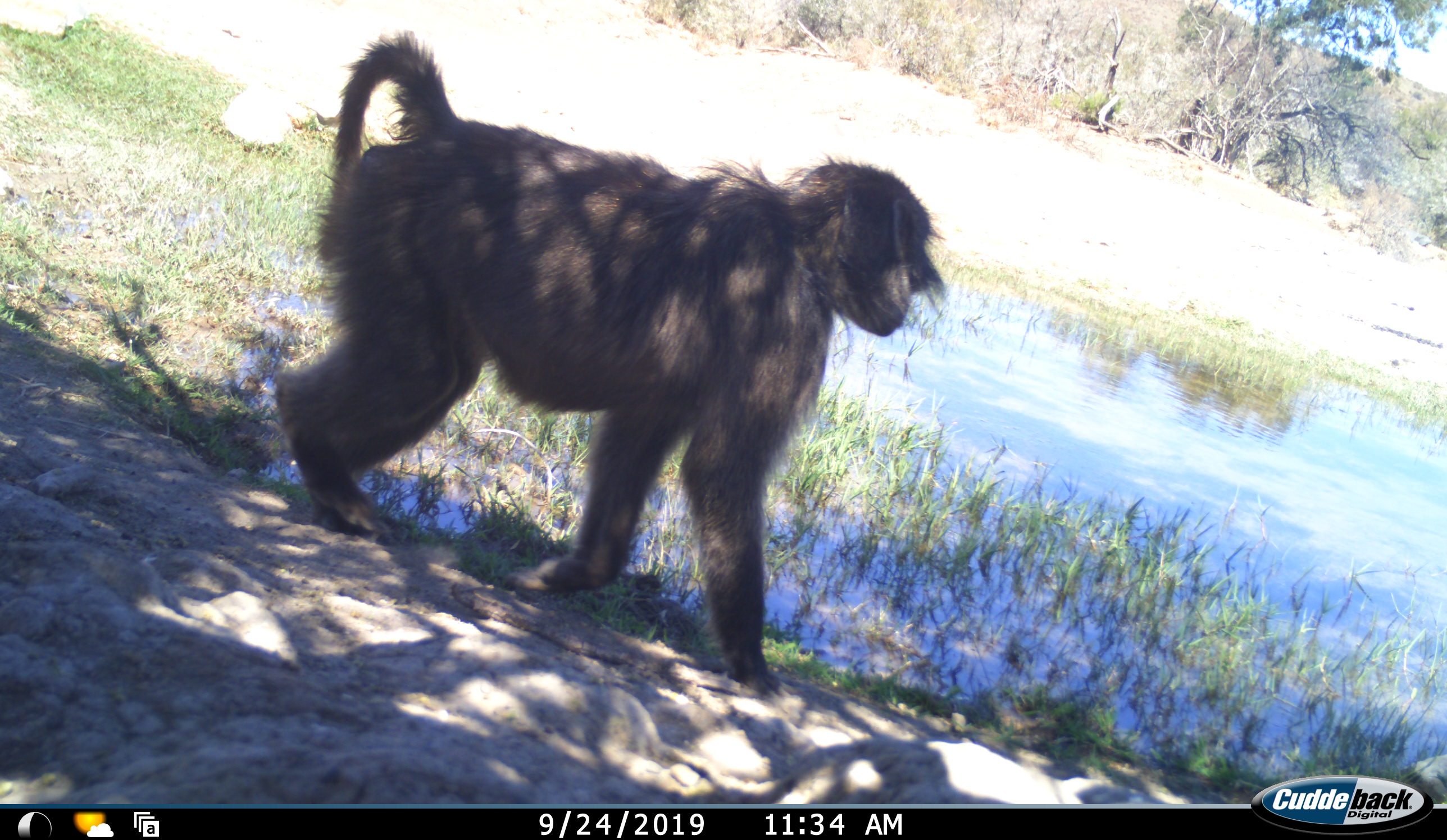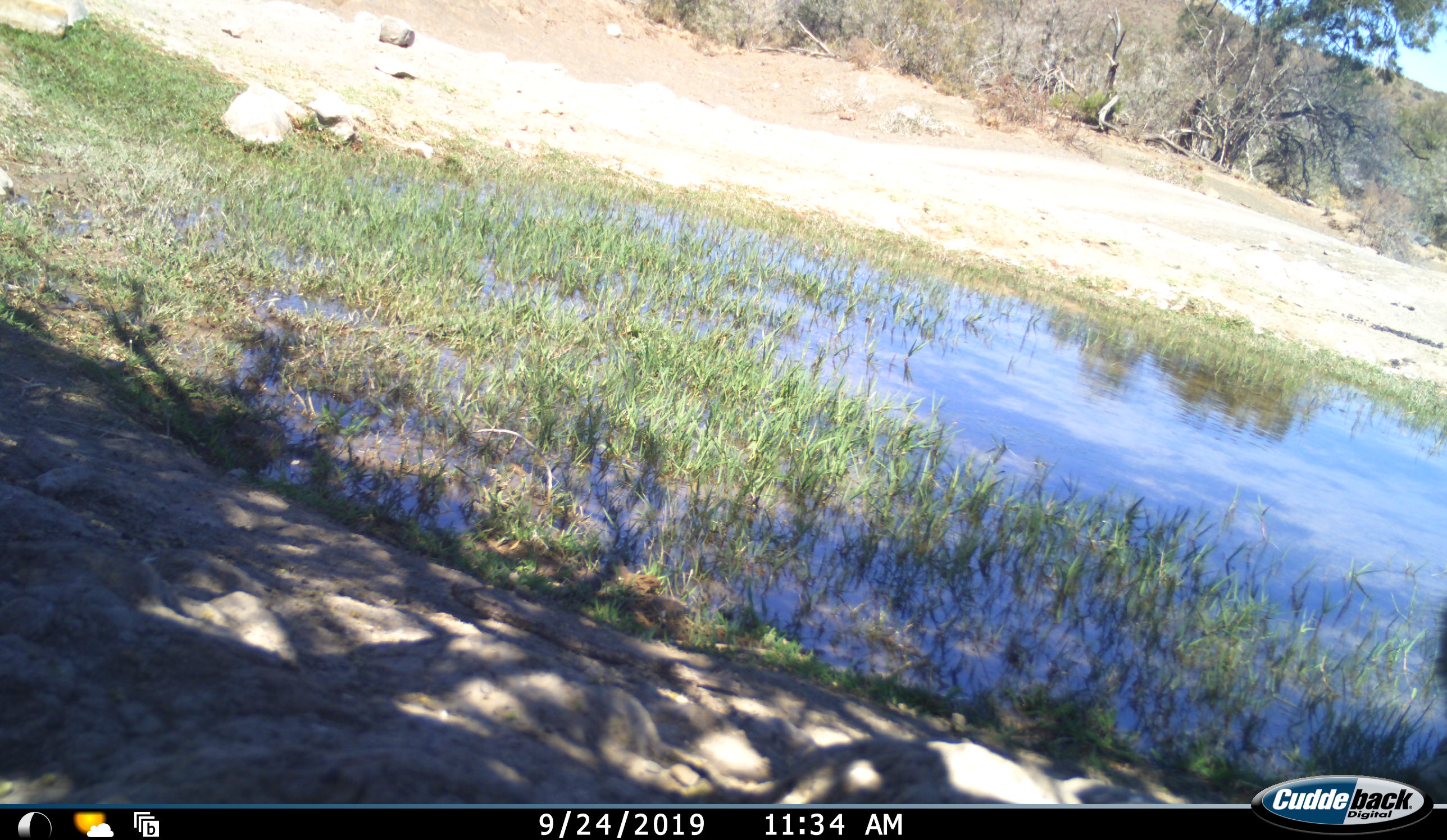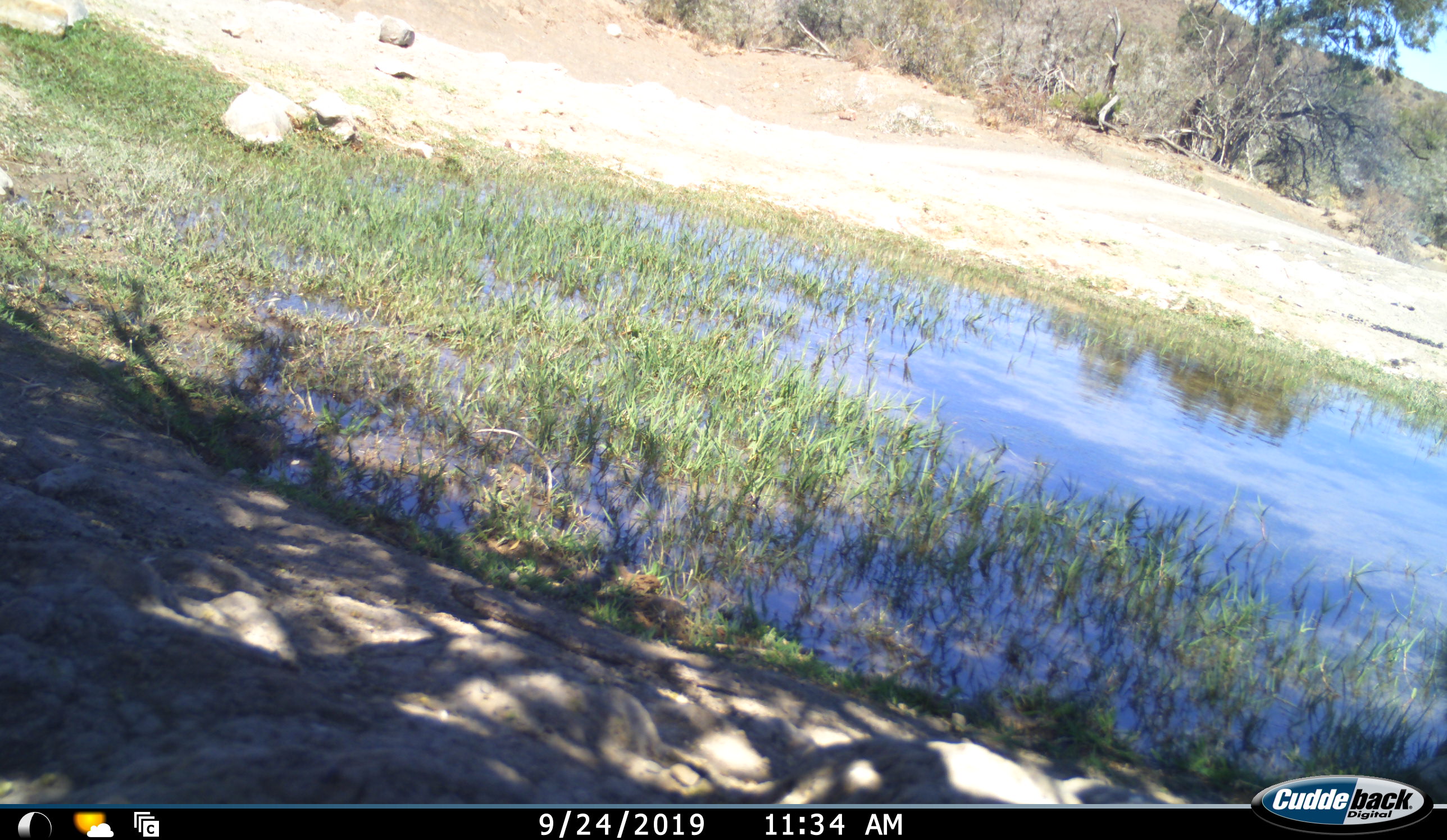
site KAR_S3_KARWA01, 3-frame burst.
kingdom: Animalia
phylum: Chordata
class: Mammalia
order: Primates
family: Cercopithecidae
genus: Papio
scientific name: Papio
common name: baboon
Baboon (Papio), count 1. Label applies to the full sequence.